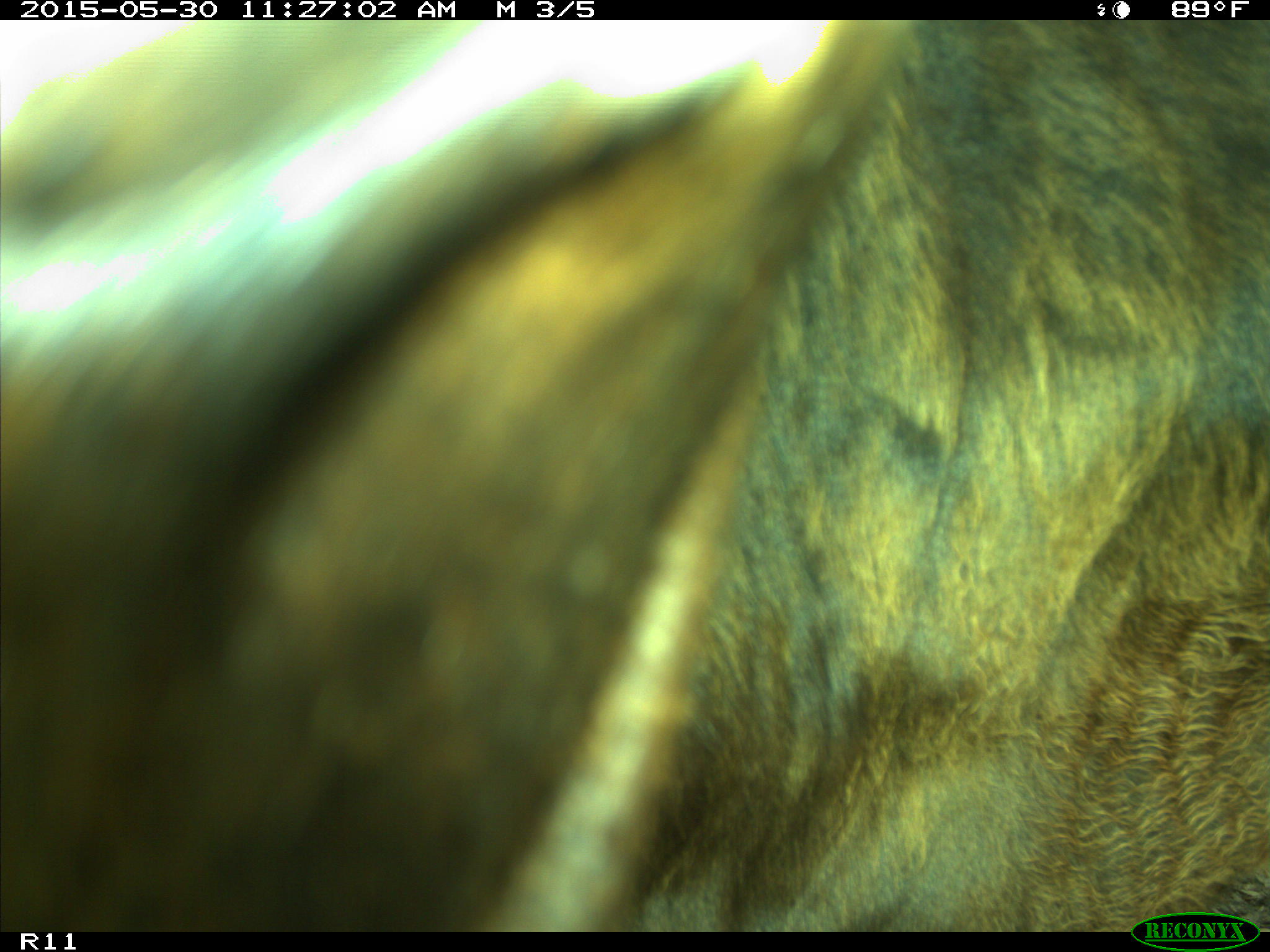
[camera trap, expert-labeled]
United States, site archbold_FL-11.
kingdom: Animalia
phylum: Chordata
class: Mammalia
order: Artiodactyla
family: Bovidae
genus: Bos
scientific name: Bos taurus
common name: domestic cow